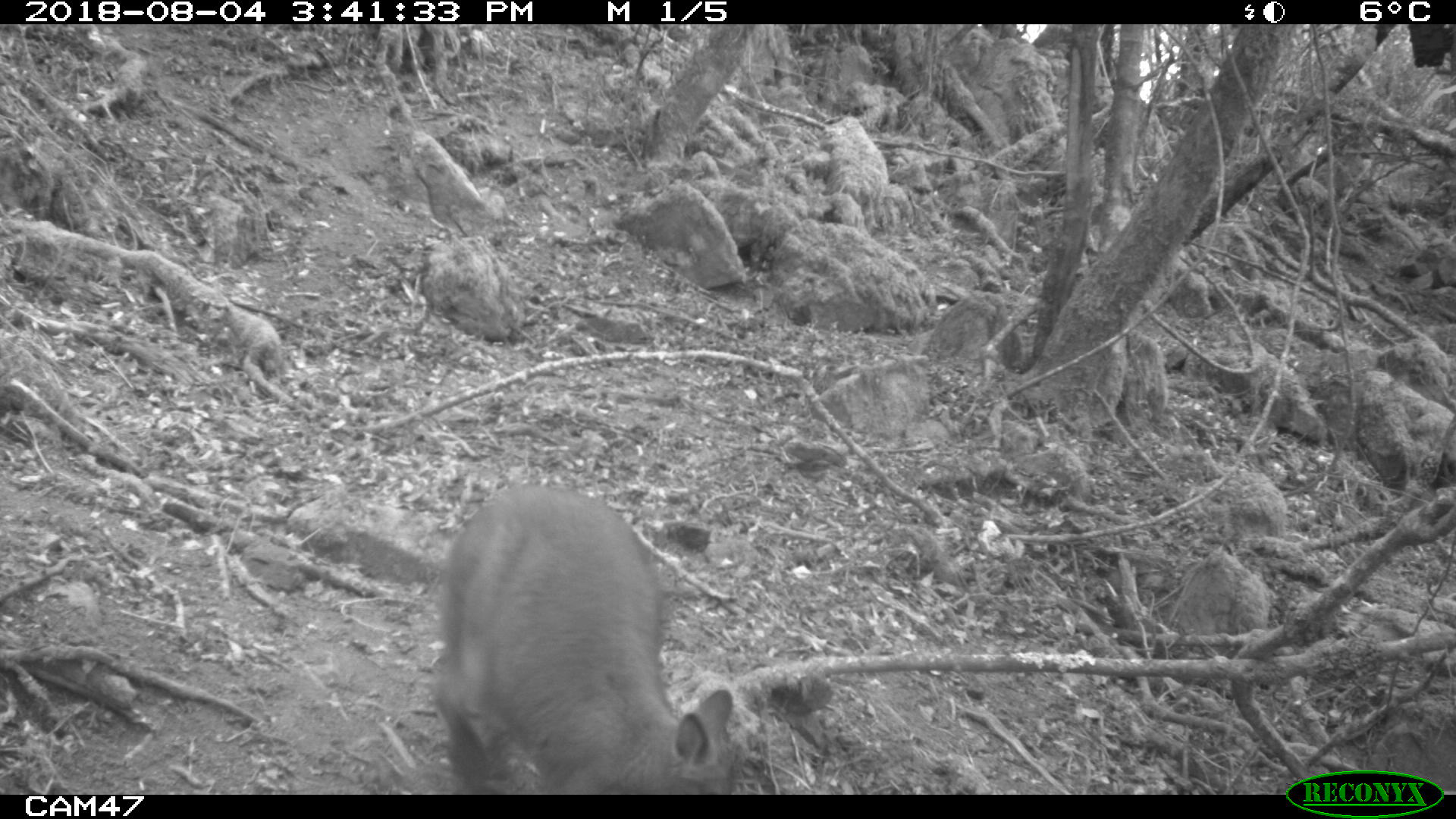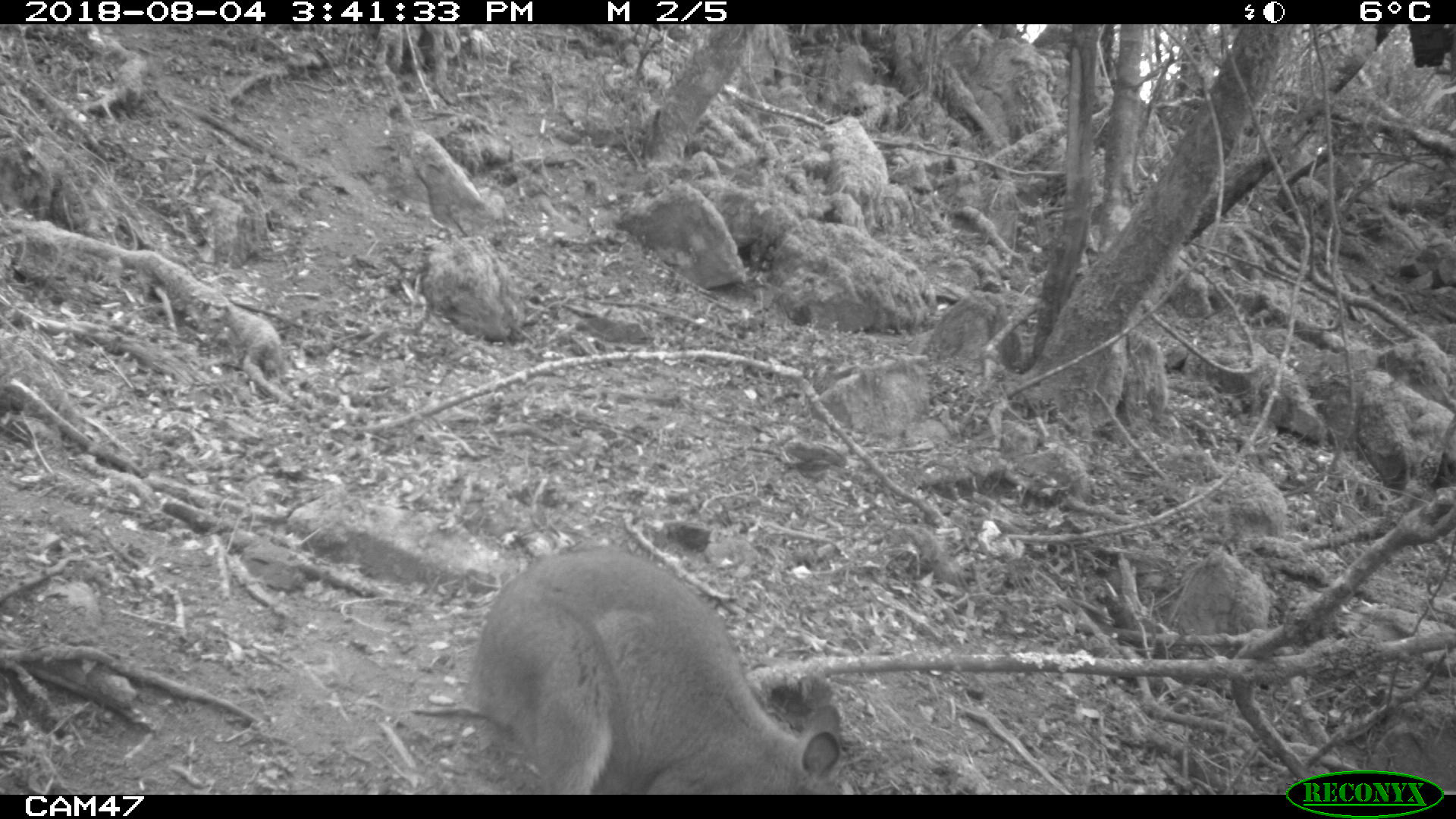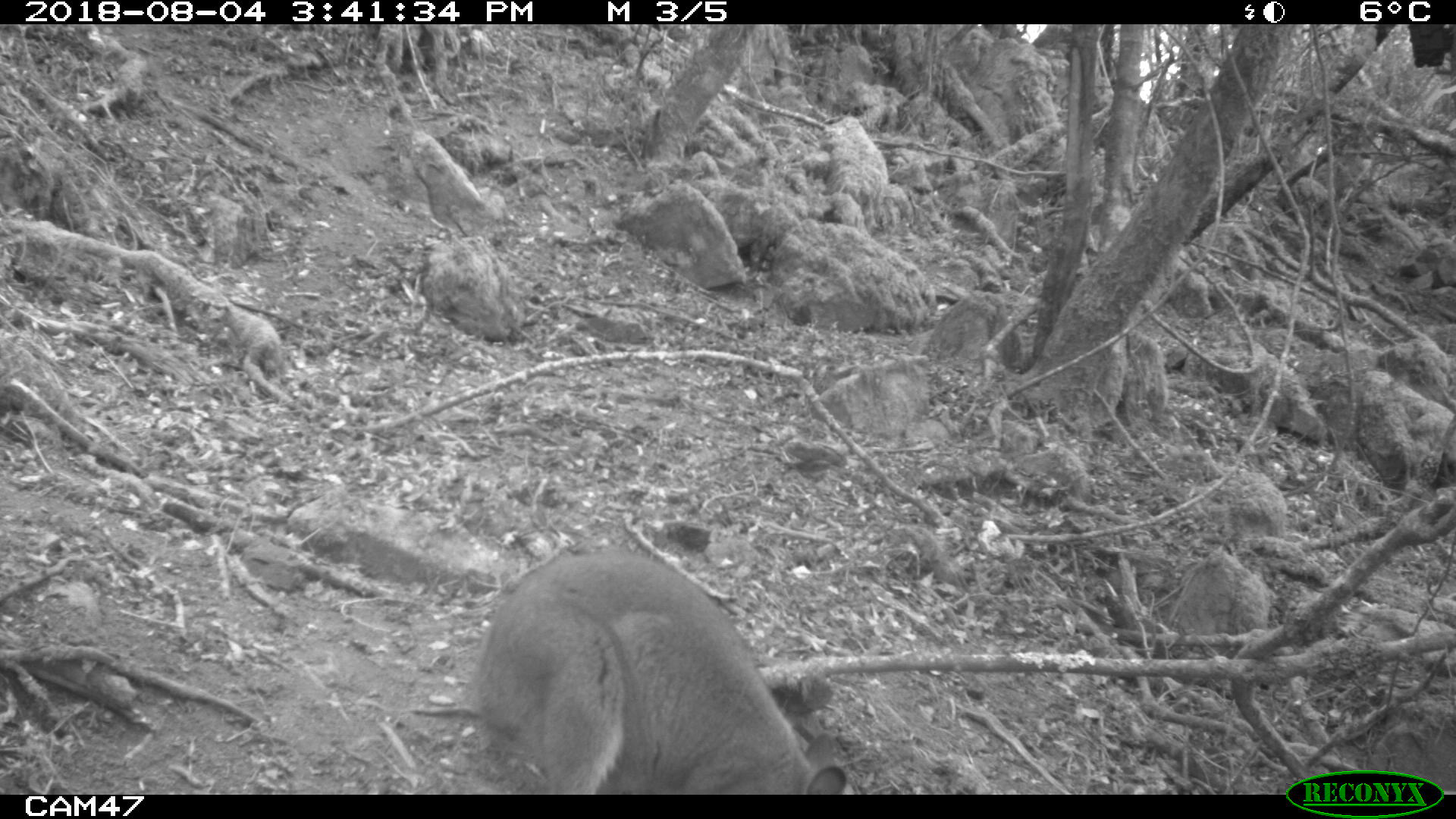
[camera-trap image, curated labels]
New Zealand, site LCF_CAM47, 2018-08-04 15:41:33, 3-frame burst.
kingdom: Animalia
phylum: Chordata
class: Mammalia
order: Diprotodontia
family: Macropodidae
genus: Notamacropus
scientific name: Notamacropus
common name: wallaby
Wallaby (Notamacropus).